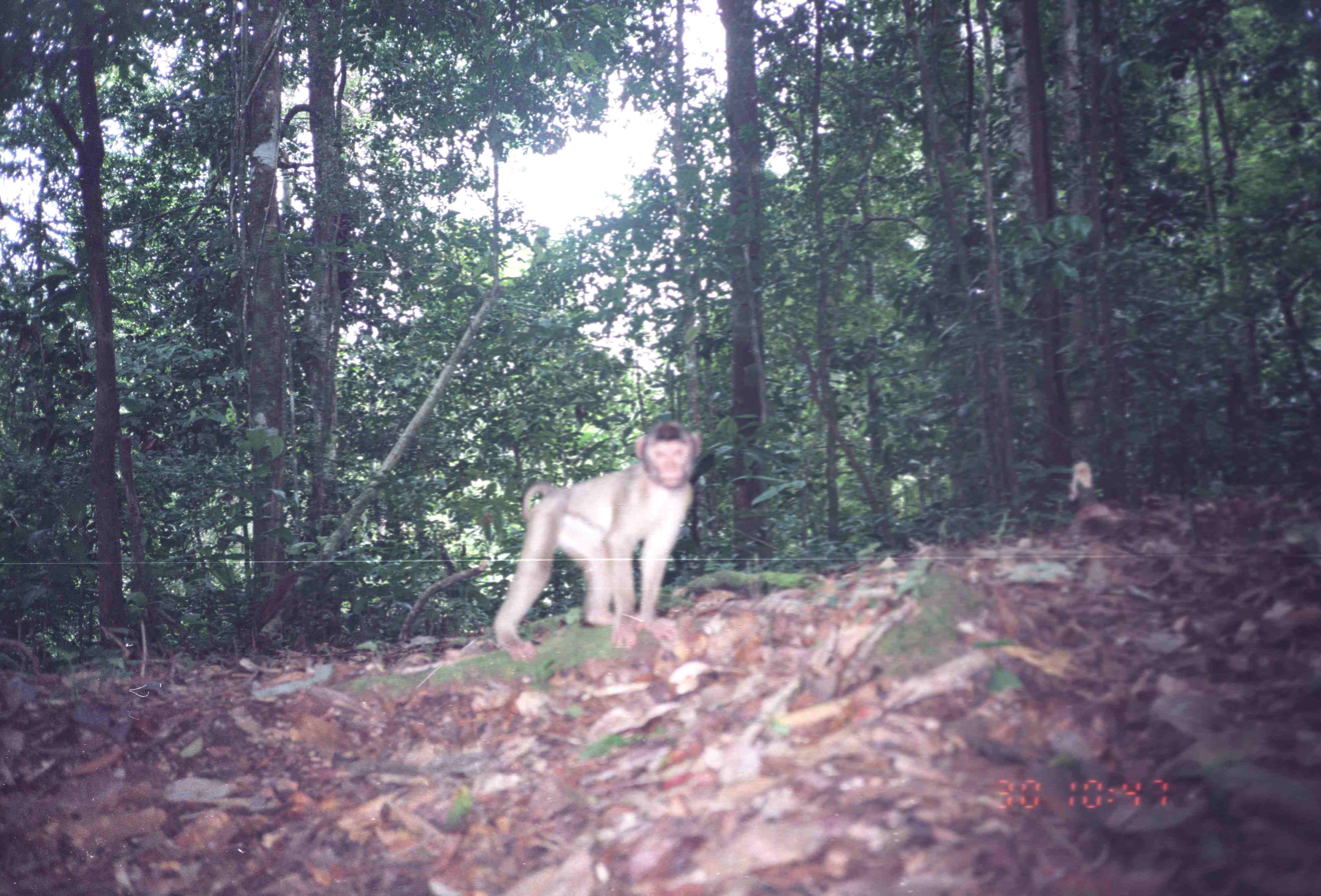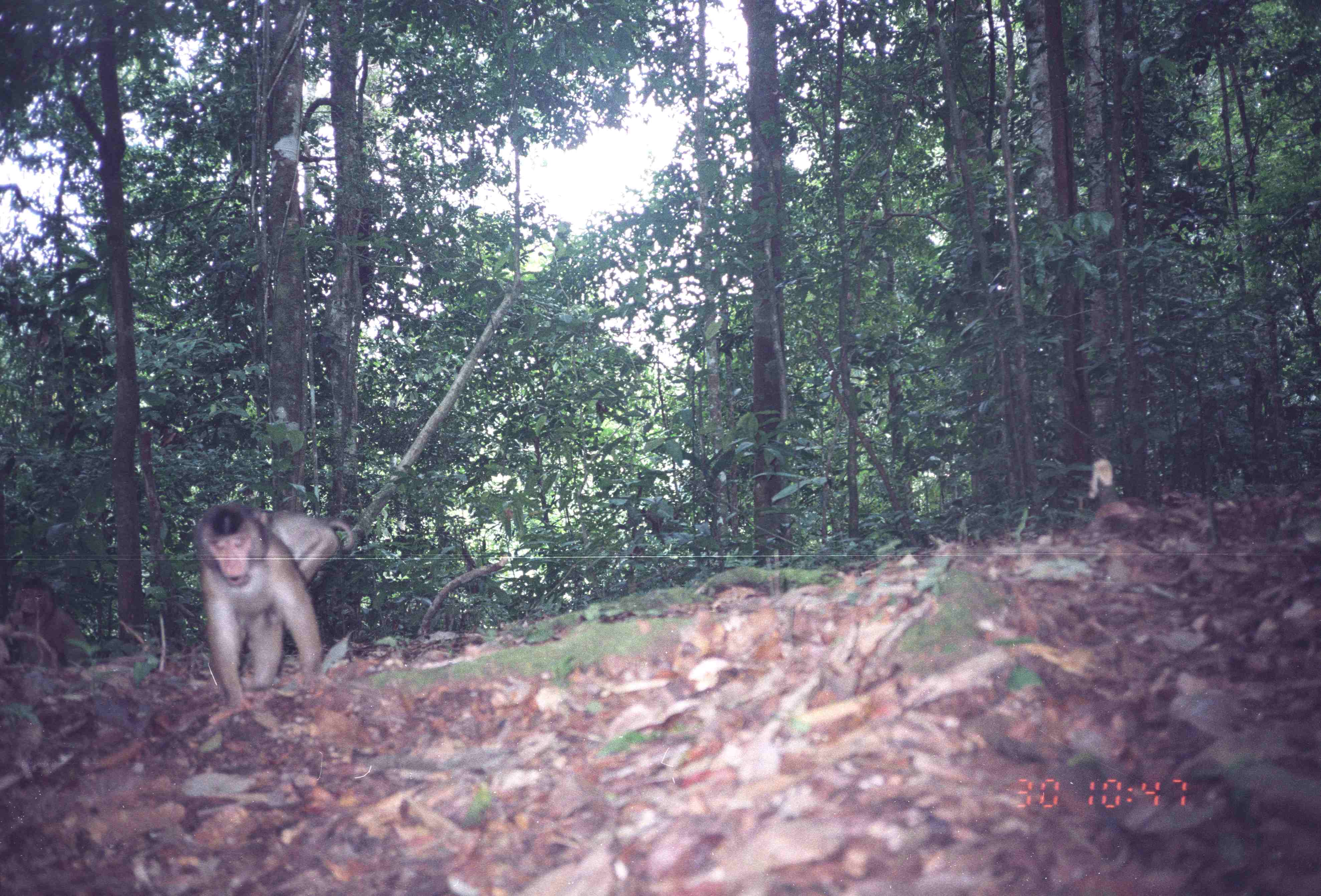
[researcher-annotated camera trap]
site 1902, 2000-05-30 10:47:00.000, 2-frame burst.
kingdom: Animalia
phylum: Chordata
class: Mammalia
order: Primates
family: Cercopithecidae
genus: Macaca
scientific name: Macaca nemestrina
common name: southern pig-tailed macaque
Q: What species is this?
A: Macaca nemestrina (southern pig-tailed macaque).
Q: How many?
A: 1.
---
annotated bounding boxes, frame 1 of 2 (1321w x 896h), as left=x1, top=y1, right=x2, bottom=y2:
macaca nemestrina: left=494, top=420, right=701, bottom=651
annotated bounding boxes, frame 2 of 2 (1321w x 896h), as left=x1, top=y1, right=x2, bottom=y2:
macaca nemestrina: left=192, top=505, right=354, bottom=722; left=2, top=577, right=89, bottom=667